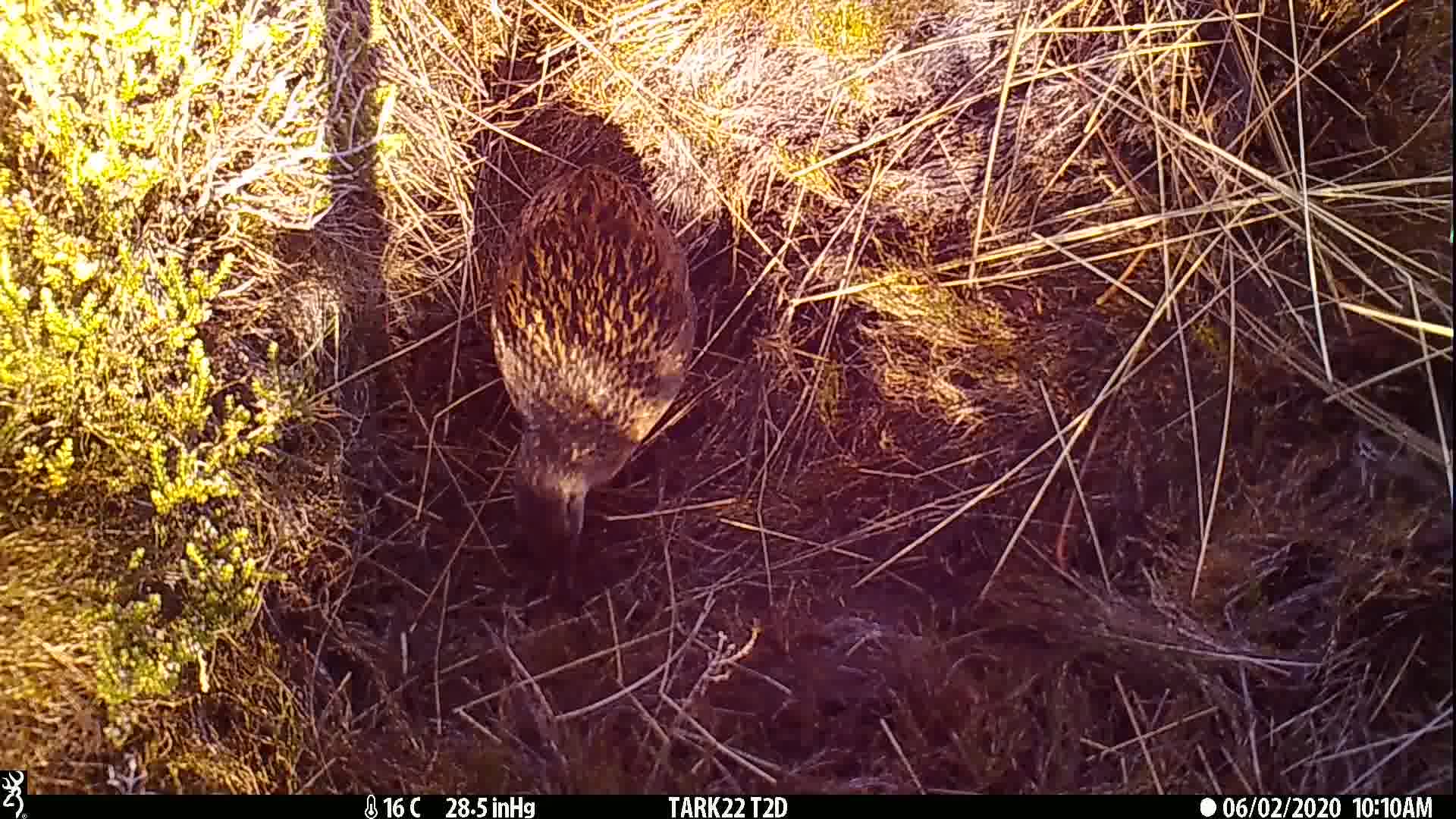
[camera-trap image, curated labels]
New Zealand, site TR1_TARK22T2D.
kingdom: Animalia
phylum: Chordata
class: Aves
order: Gruiformes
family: Rallidae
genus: Gallirallus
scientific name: Gallirallus australis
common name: weka